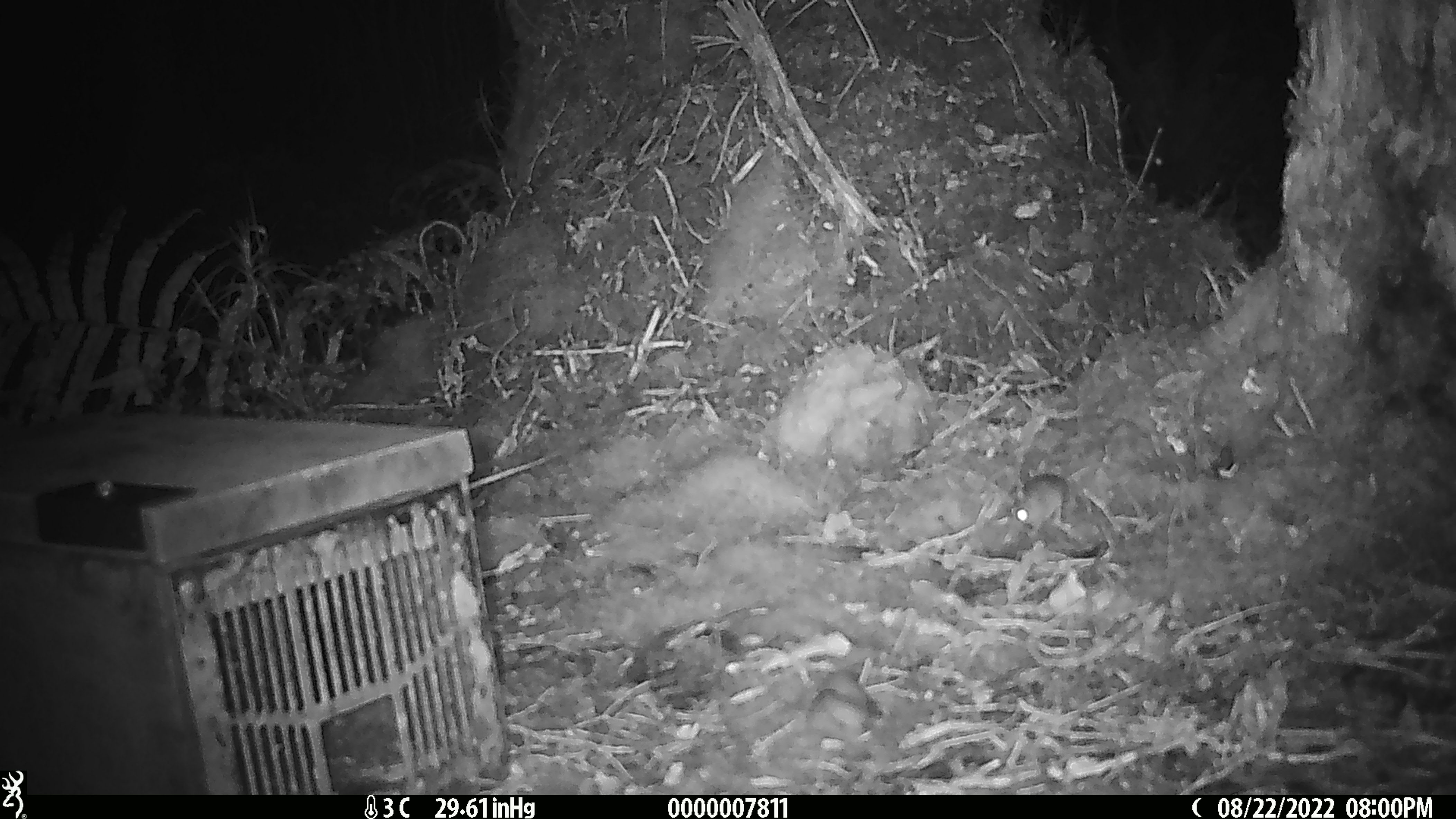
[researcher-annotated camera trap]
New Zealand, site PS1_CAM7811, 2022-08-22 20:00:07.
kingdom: Animalia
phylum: Chordata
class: Mammalia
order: Rodentia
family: Muridae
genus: Mus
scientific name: Mus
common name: mouse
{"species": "mouse (Mus)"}